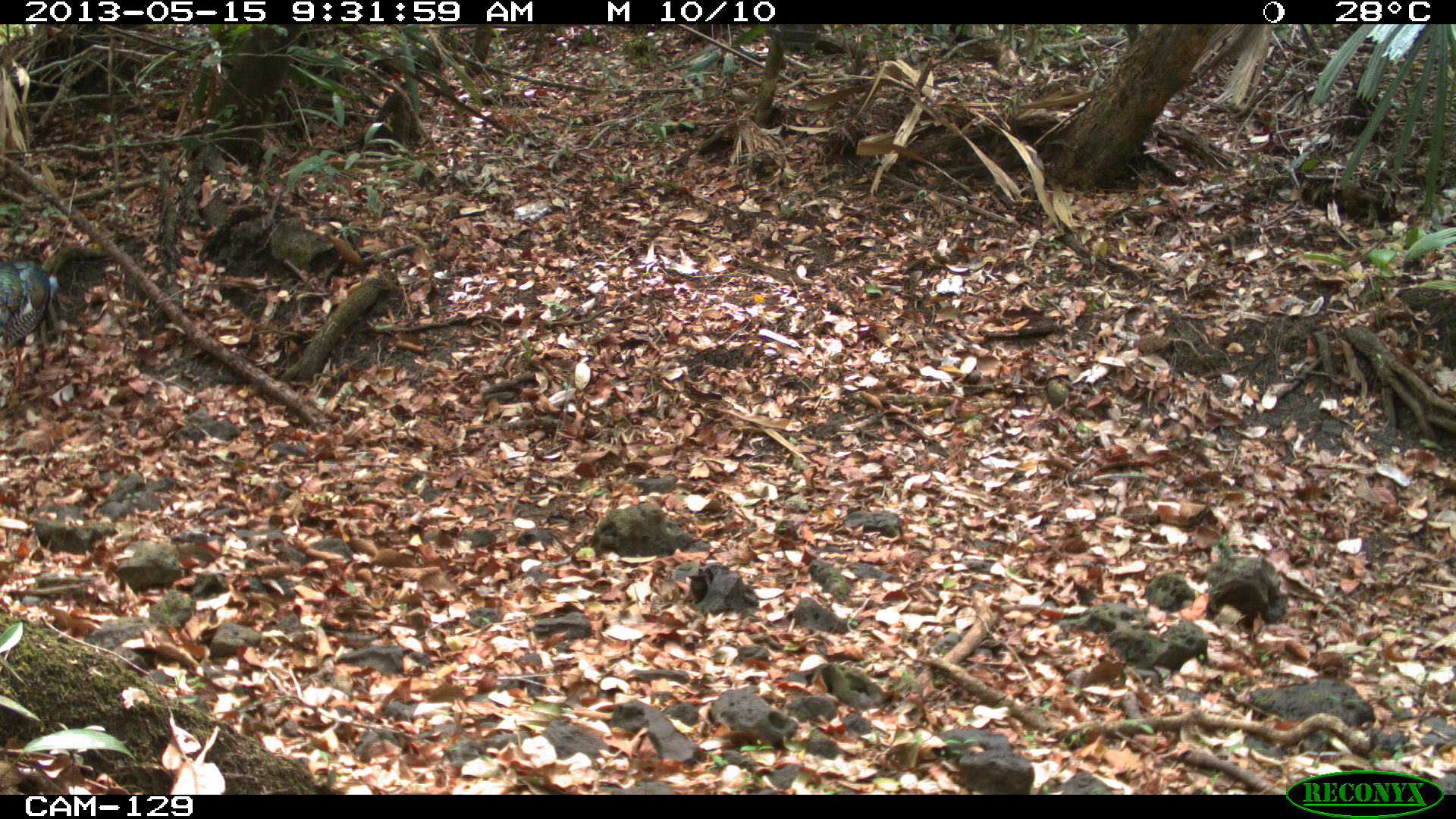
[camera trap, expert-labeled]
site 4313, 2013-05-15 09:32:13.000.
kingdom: Animalia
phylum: Chordata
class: Aves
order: Galliformes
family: Phasianidae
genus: Meleagris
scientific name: Meleagris ocellata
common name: ocellated turkey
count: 2